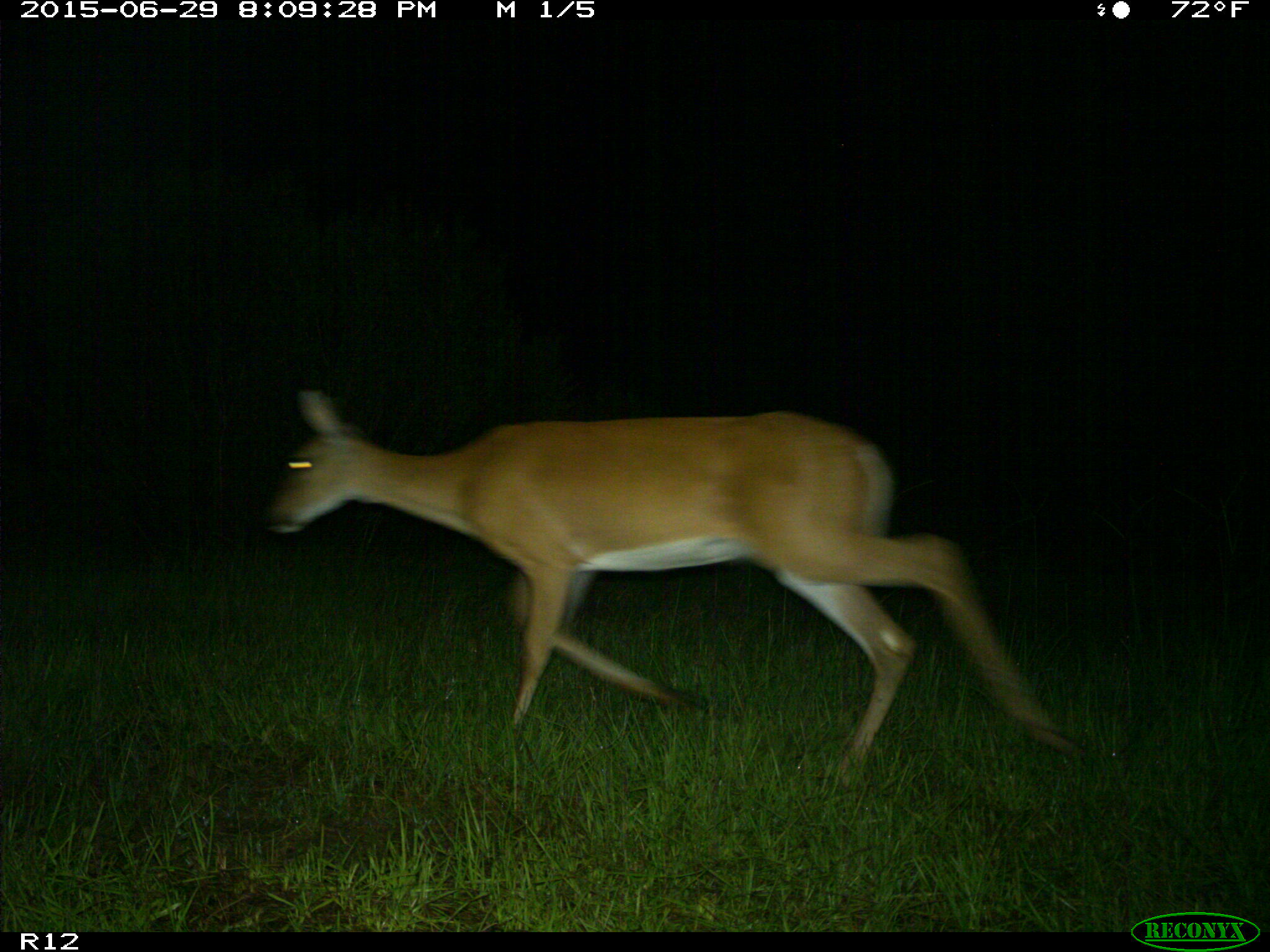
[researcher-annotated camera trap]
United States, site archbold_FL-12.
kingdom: Animalia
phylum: Chordata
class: Mammalia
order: Artiodactyla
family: Cervidae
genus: Odocoileus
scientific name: Odocoileus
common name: deer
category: unidentified deer